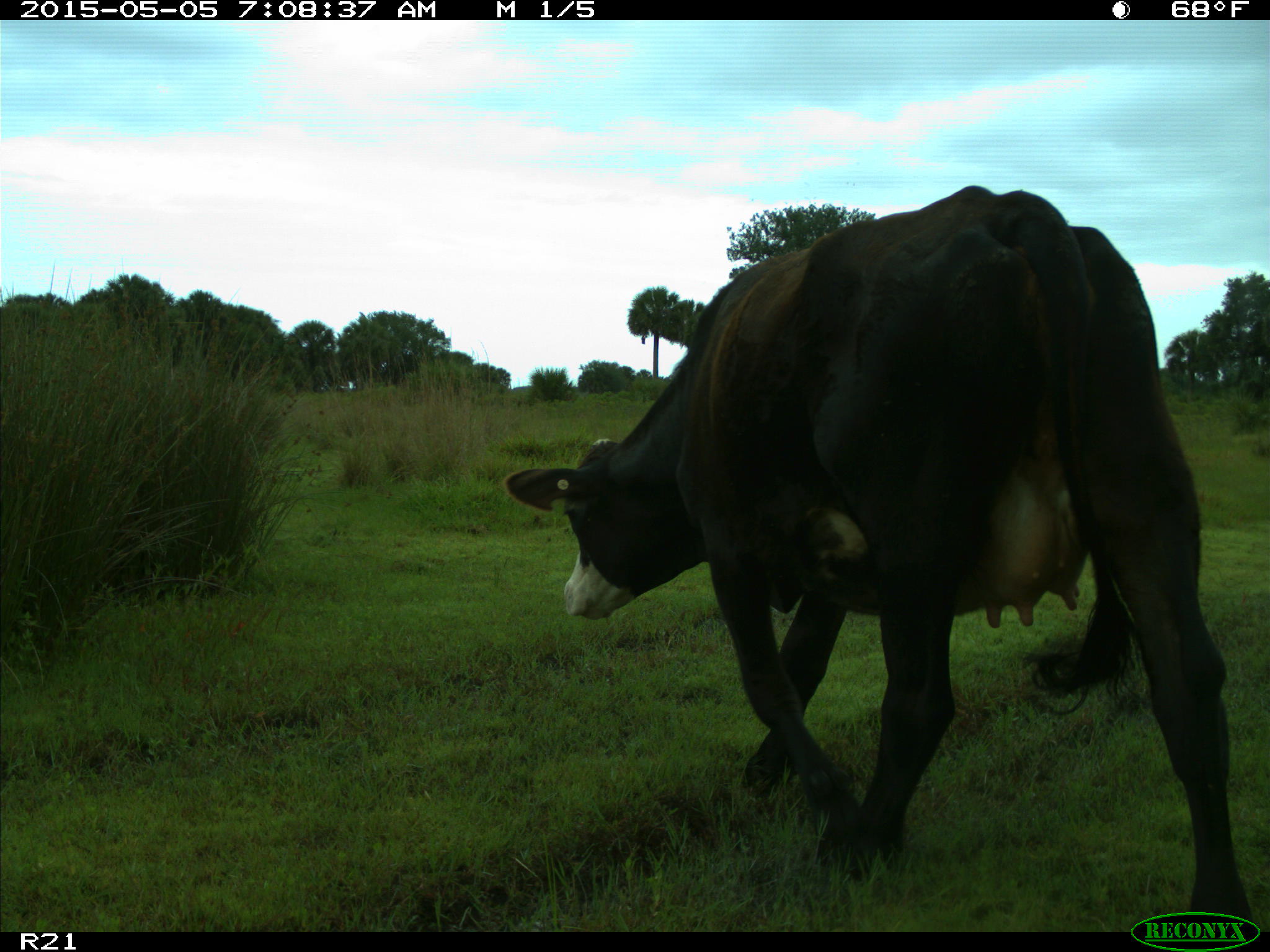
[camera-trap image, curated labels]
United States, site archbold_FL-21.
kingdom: Animalia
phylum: Chordata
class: Mammalia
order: Artiodactyla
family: Bovidae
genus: Bos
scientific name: Bos taurus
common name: domestic cow